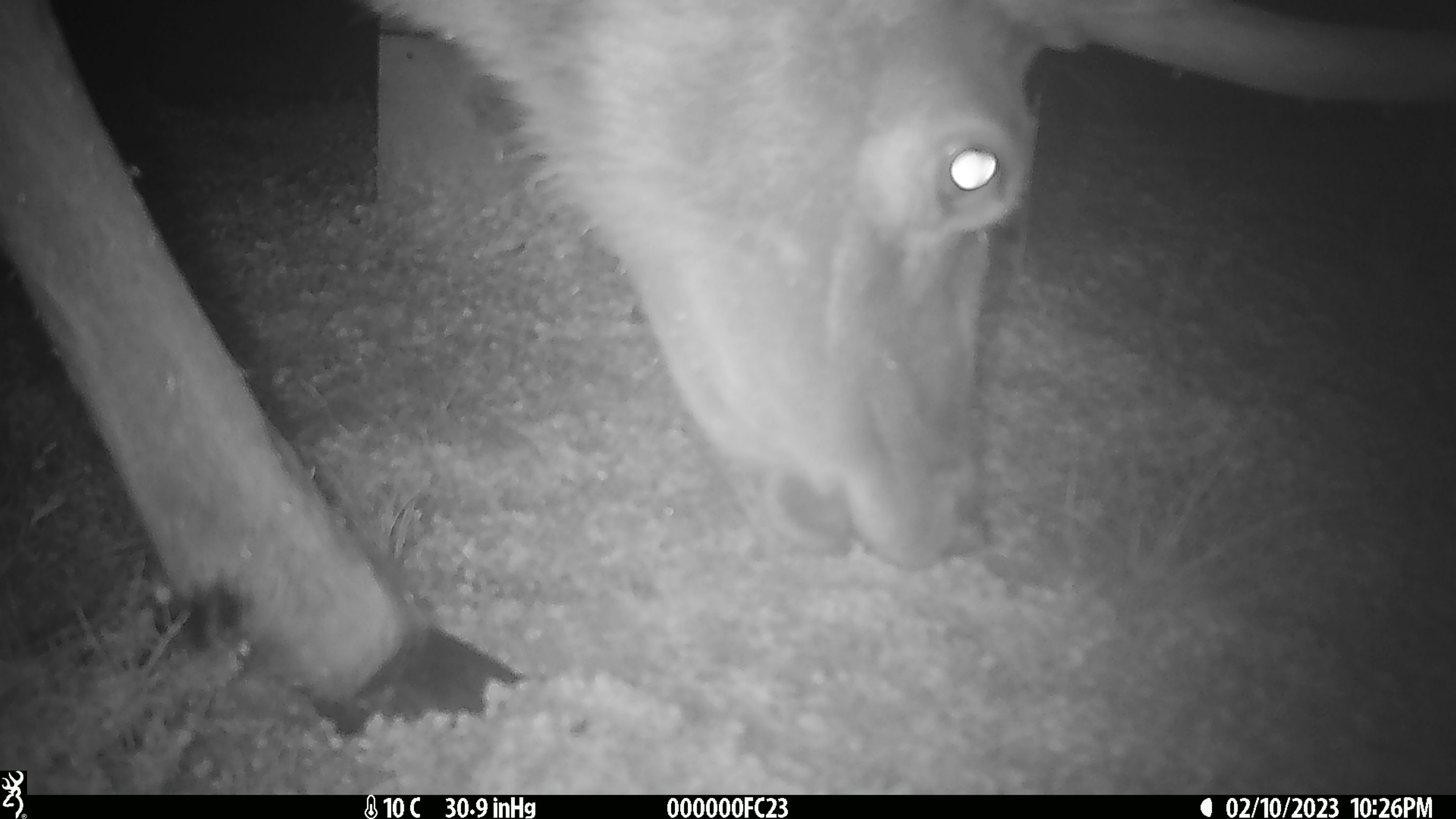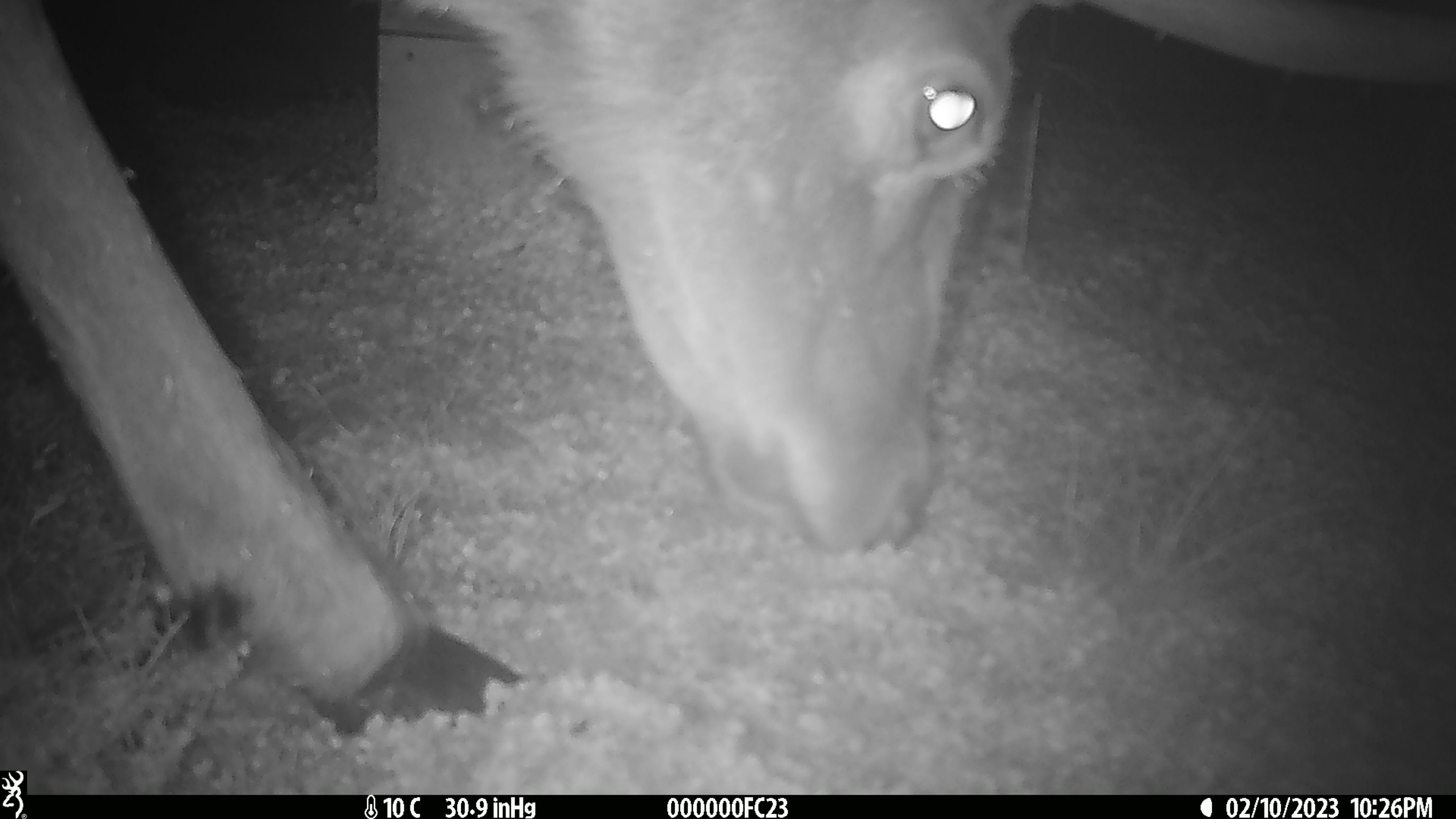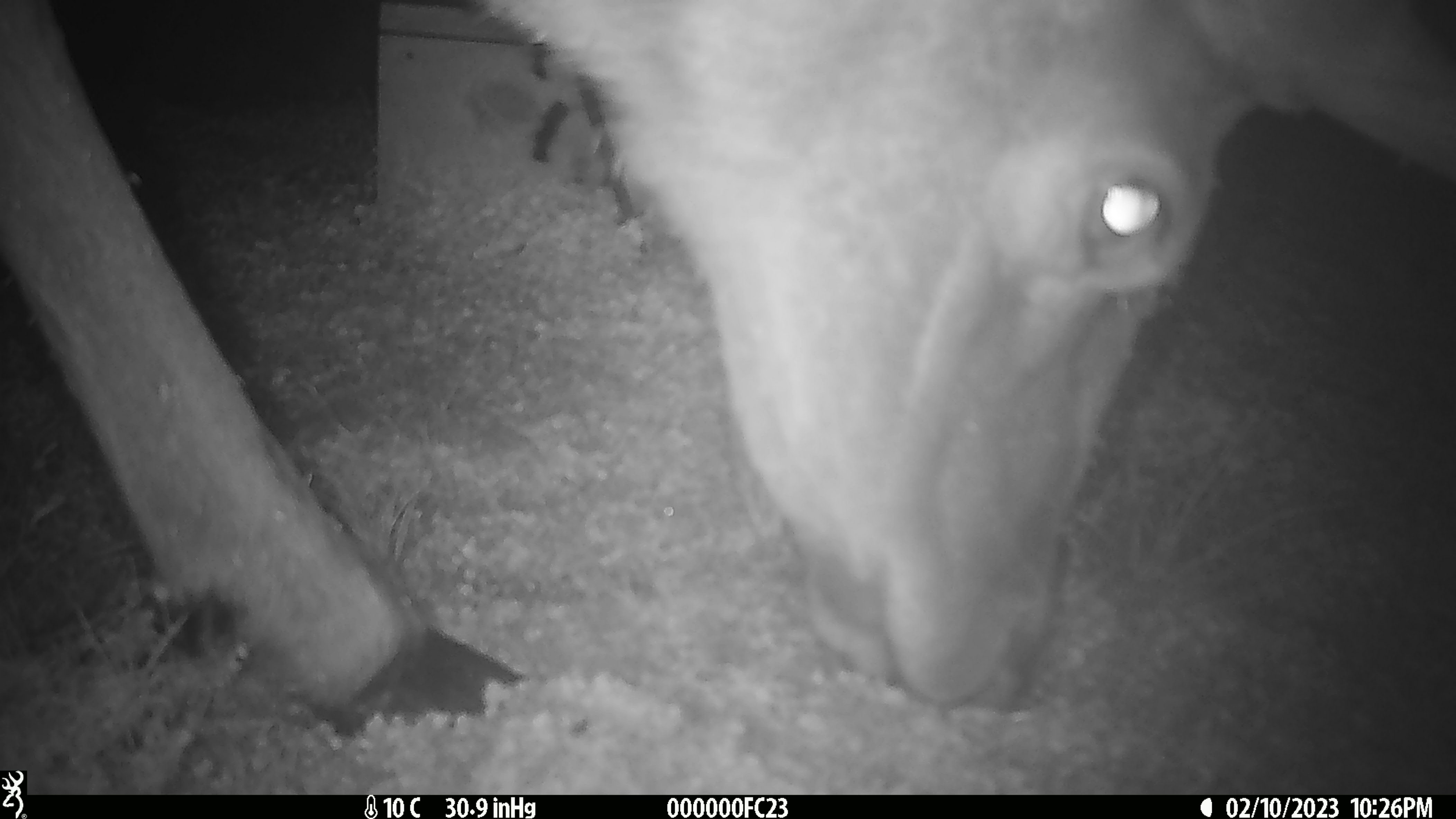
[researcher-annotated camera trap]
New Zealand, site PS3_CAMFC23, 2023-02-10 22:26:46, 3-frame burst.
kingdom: Animalia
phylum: Chordata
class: Mammalia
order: Artiodactyla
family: Cervidae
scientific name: Cervidae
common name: deer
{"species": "deer (Cervidae)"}